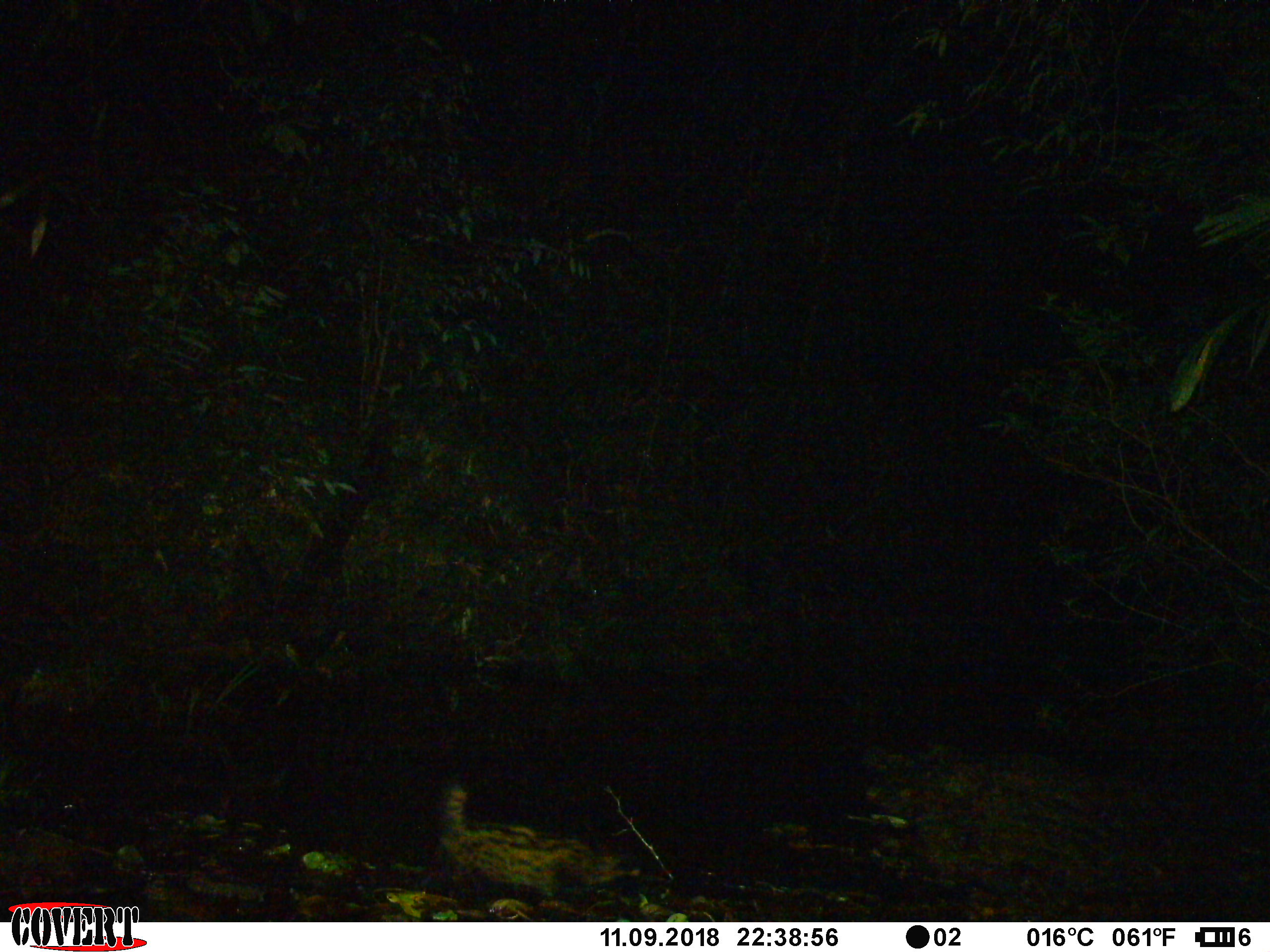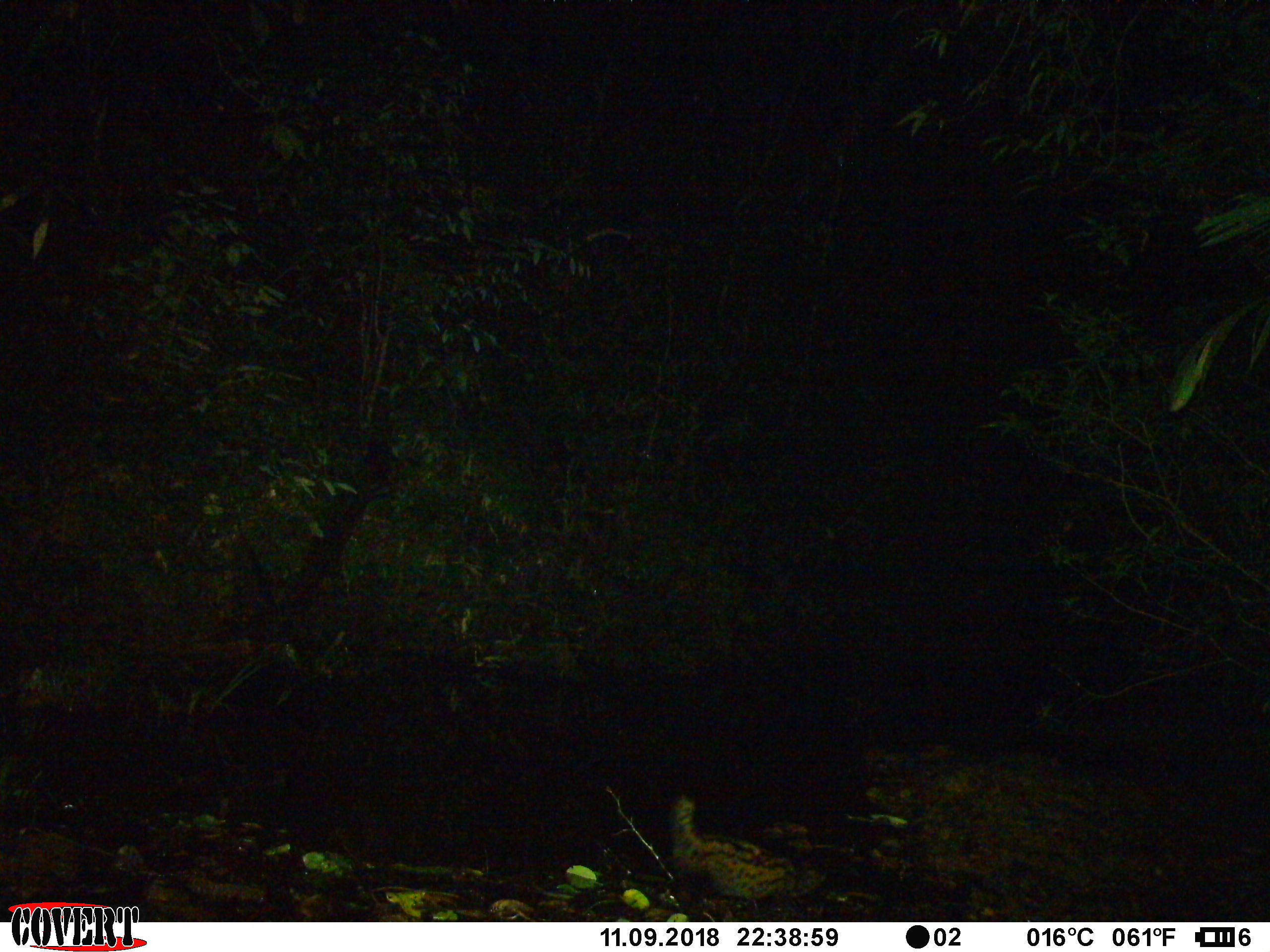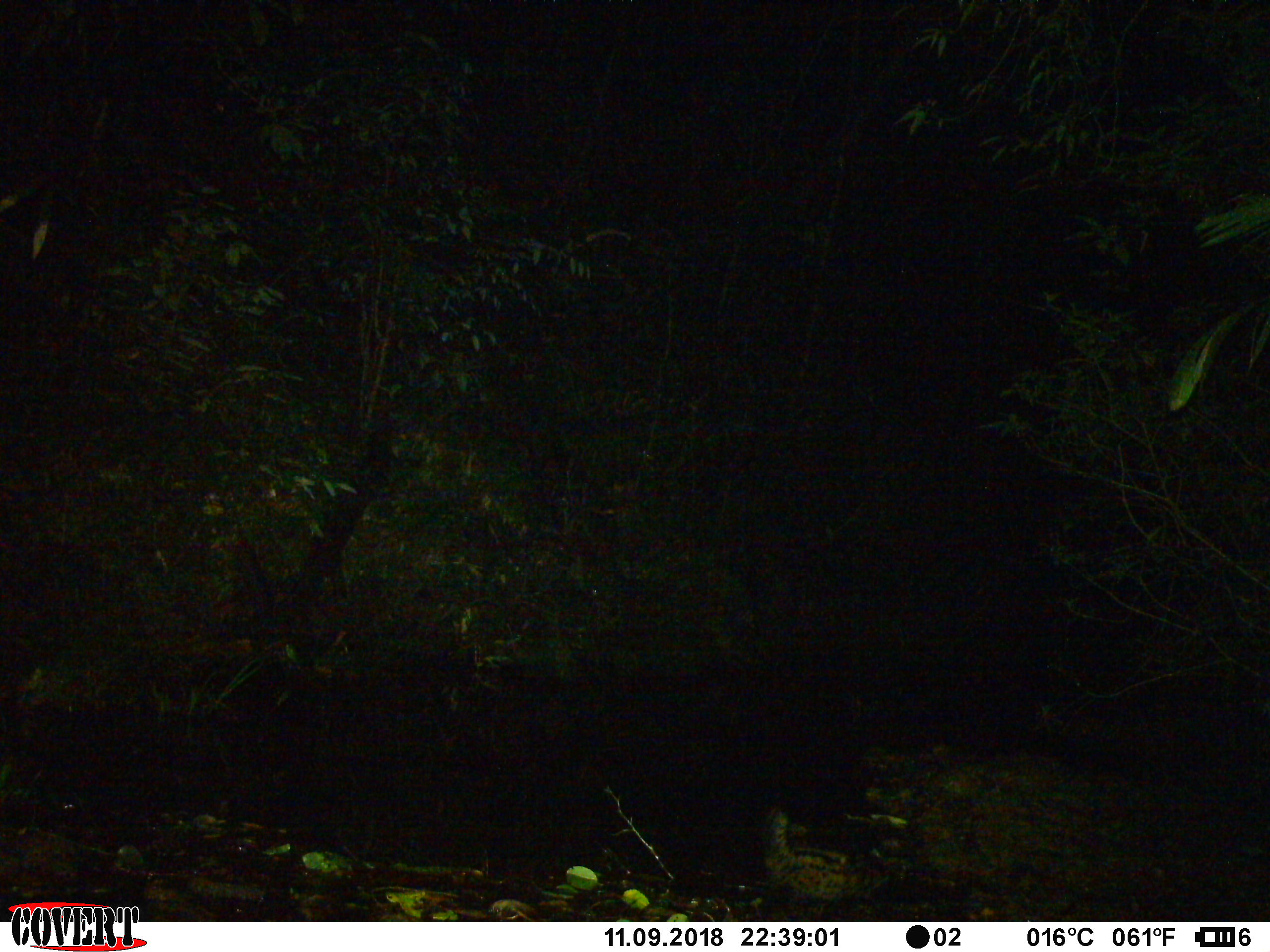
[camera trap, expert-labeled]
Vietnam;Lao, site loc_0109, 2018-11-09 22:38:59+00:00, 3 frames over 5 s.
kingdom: Animalia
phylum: Chordata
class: Mammalia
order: Carnivora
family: Viverridae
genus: Paradoxurus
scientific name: Paradoxurus hermaphroditus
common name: common palm civet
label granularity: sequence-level